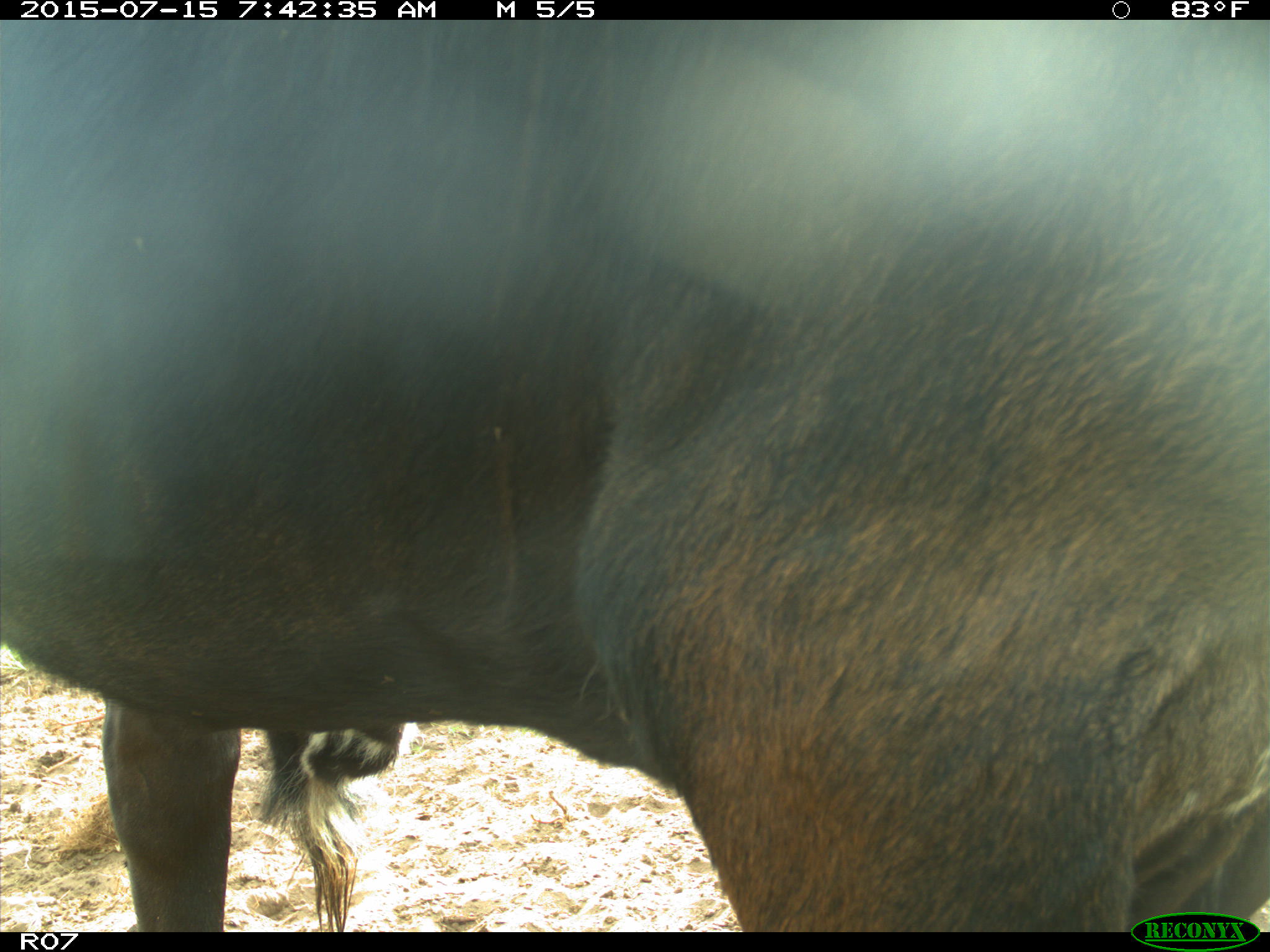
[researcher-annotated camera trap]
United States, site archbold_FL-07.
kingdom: Animalia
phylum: Chordata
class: Mammalia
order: Artiodactyla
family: Bovidae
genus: Bos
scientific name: Bos taurus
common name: domestic cow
Bos taurus (domestic cow).